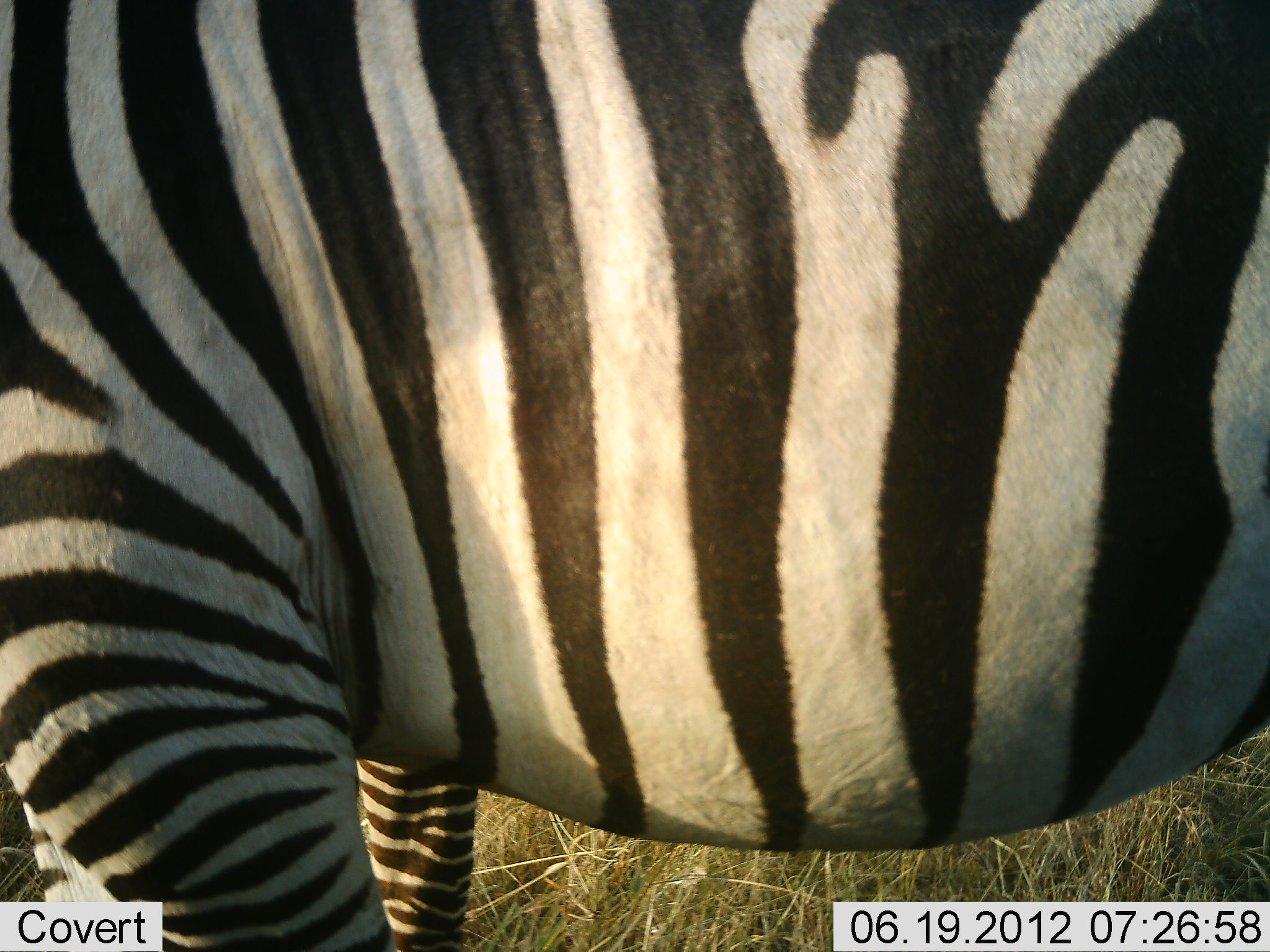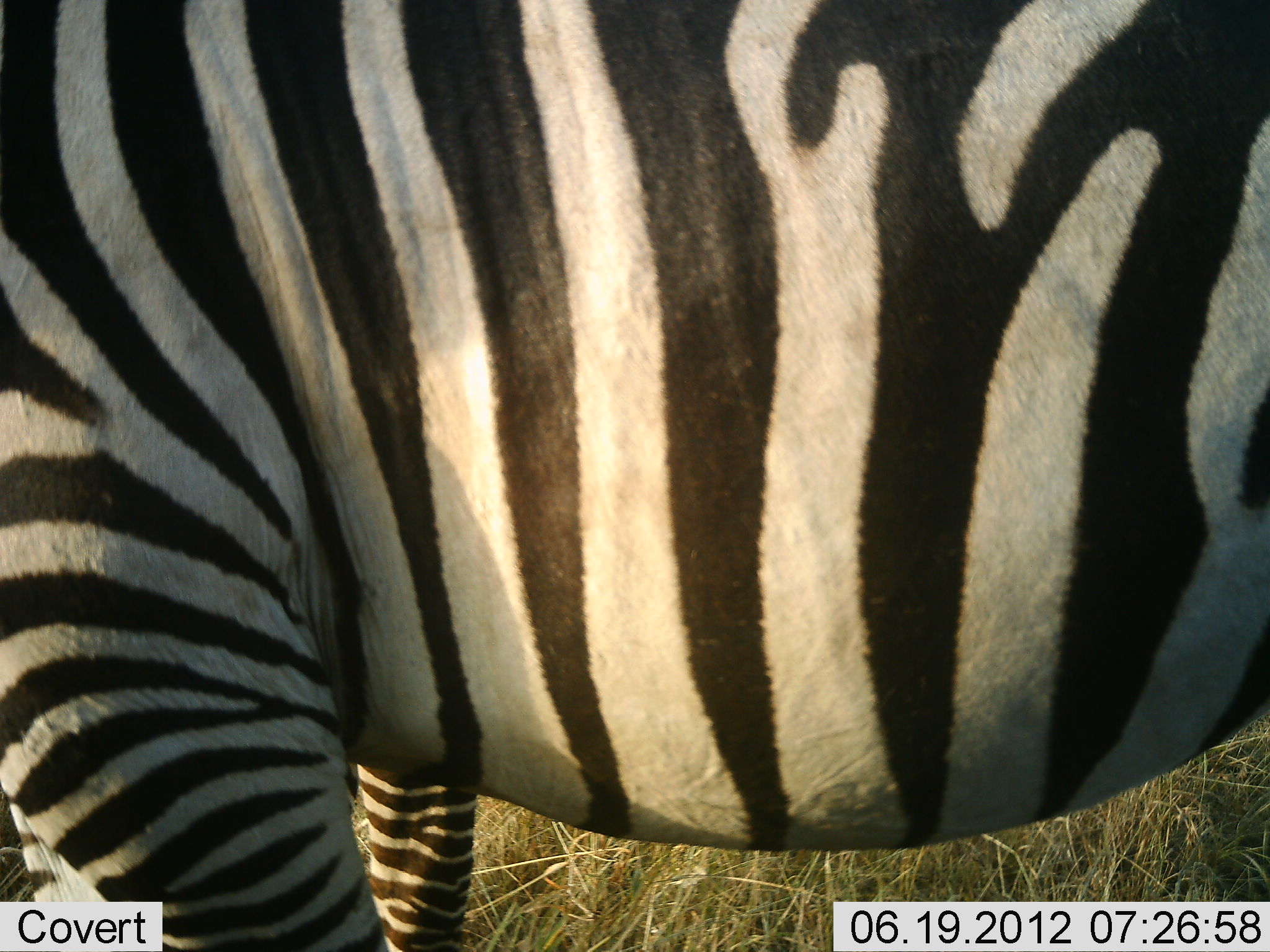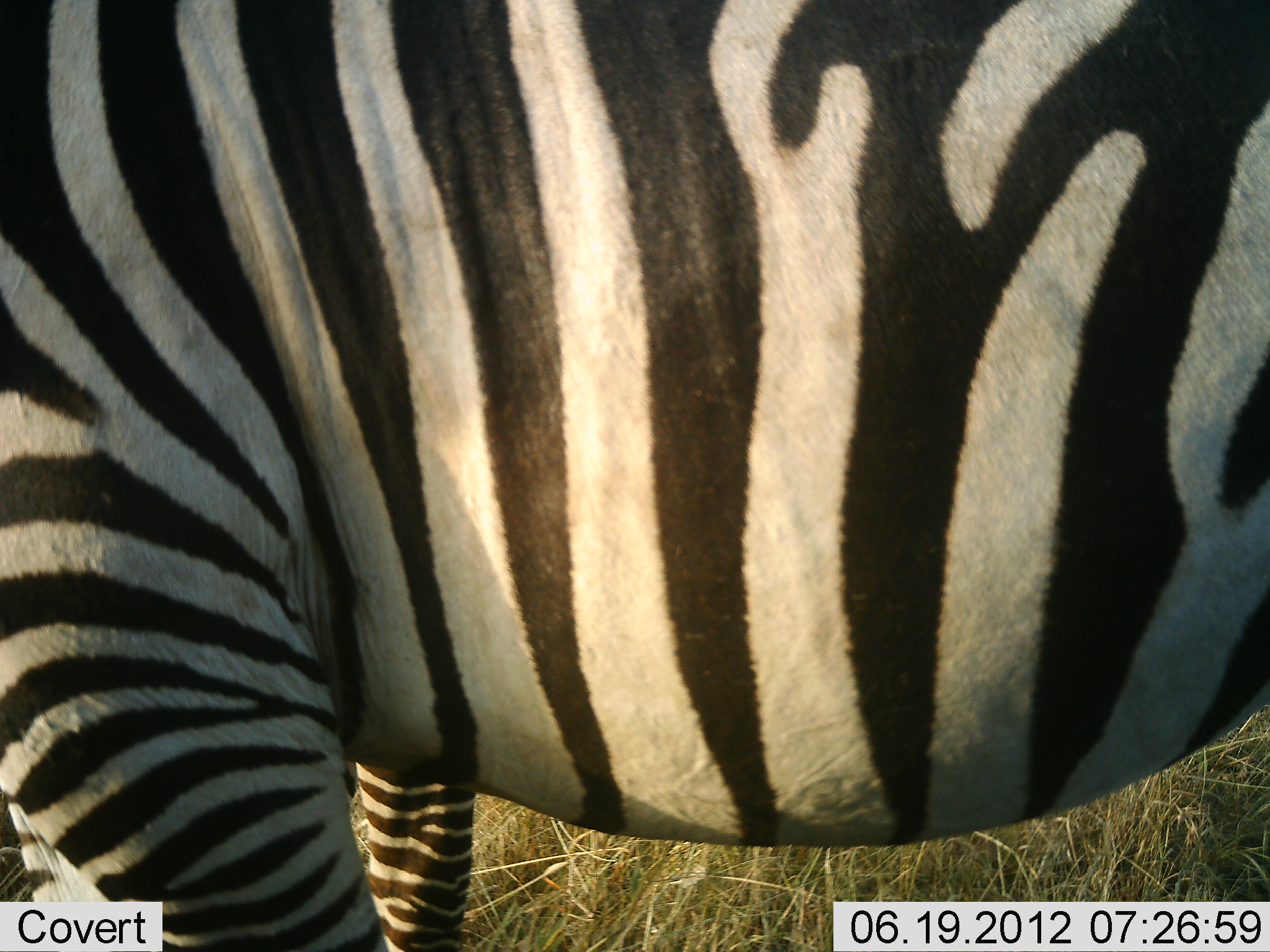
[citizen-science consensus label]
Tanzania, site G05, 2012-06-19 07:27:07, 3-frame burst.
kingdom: Animalia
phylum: Chordata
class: Mammalia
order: Perissodactyla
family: Equidae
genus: Equus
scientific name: Equus quagga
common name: plains zebra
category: zebra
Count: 1.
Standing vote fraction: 100%.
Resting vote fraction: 0%.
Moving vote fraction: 0%.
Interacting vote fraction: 0%.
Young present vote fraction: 0%.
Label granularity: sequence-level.